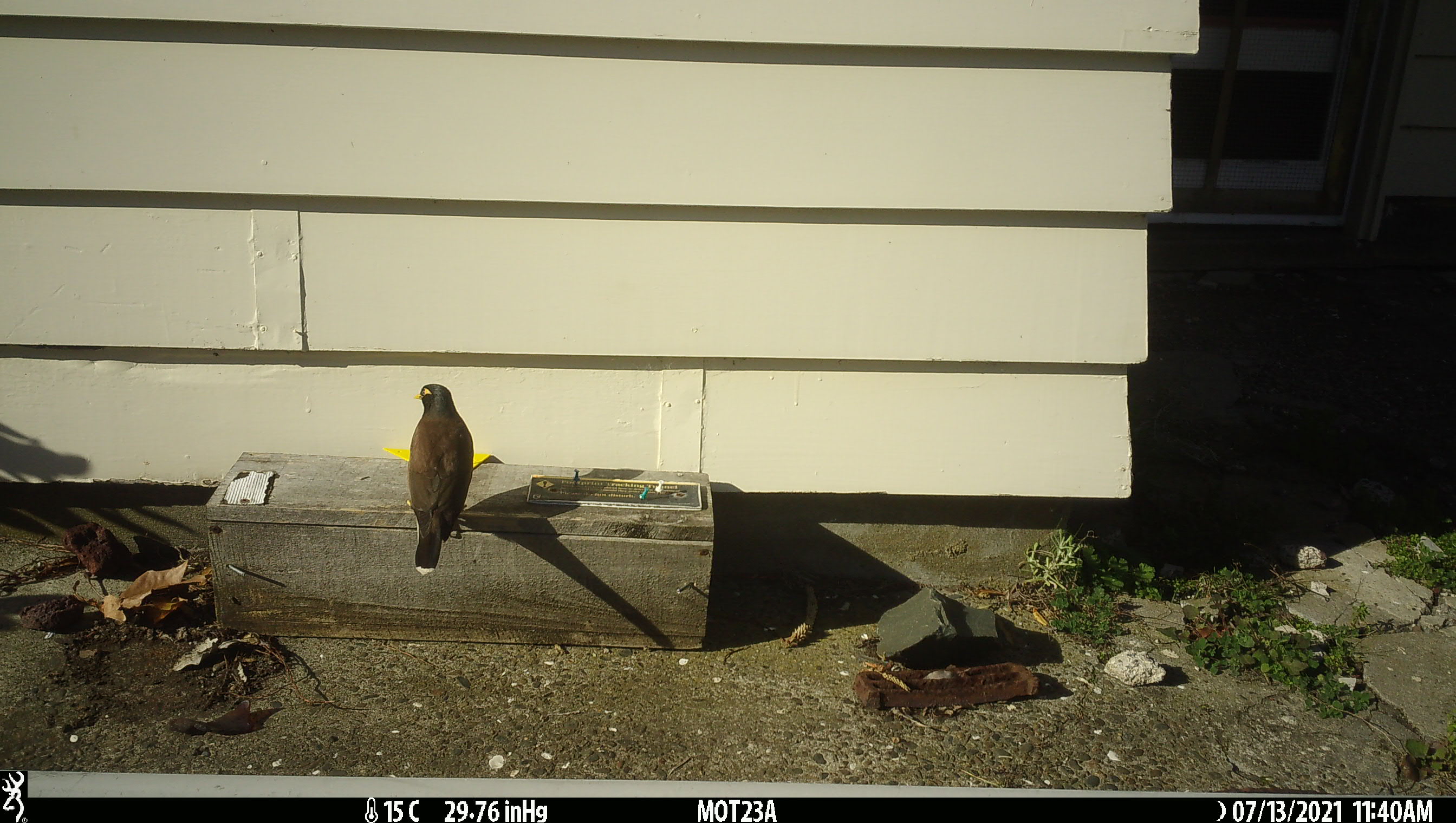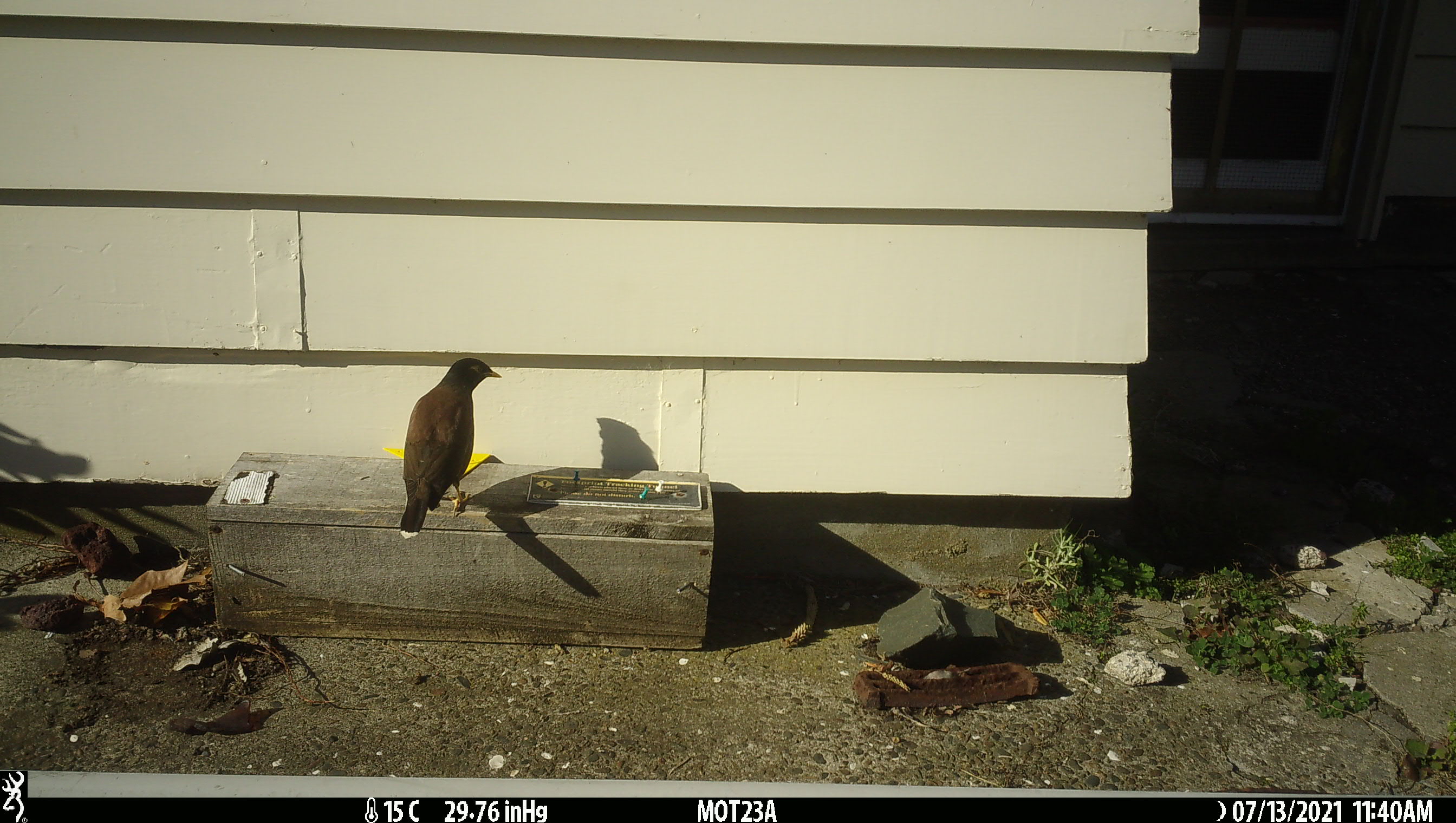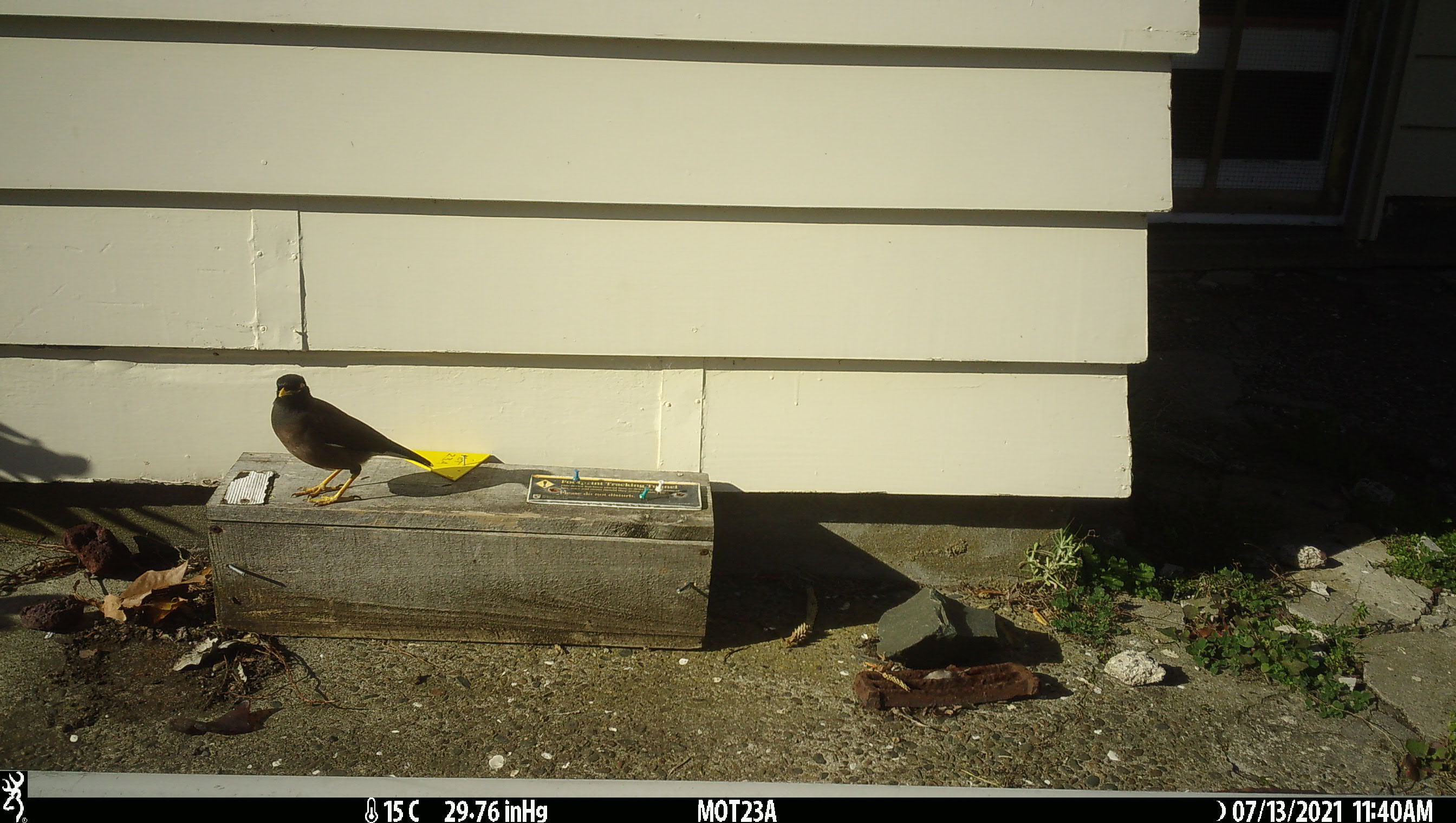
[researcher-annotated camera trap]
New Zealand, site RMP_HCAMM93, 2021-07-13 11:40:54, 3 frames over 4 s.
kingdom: Animalia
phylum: Chordata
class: Aves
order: Passeriformes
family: Sturnidae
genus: Acridotheres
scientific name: Acridotheres tristis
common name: common myna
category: myna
Myna (common myna) (Acridotheres tristis).